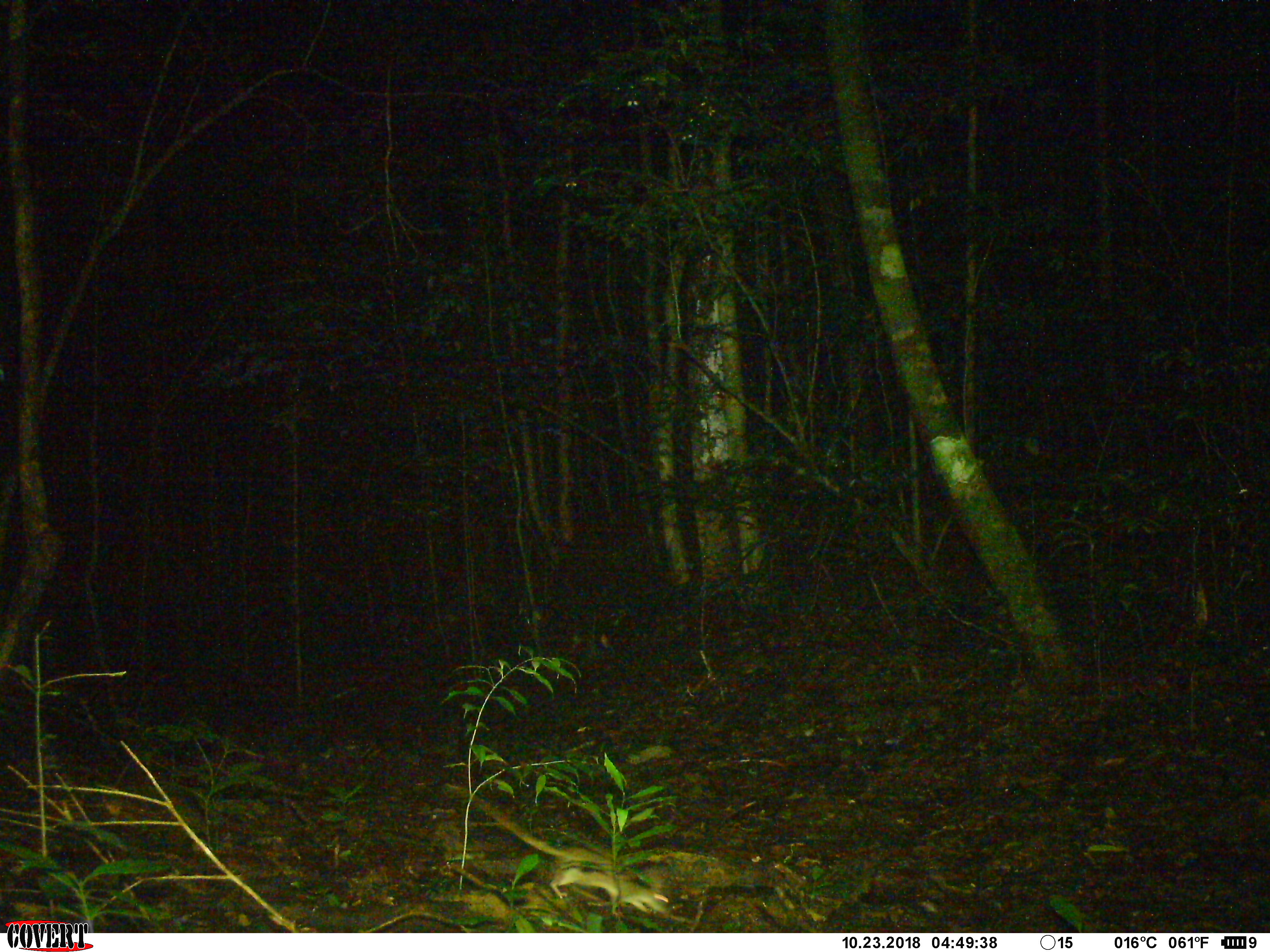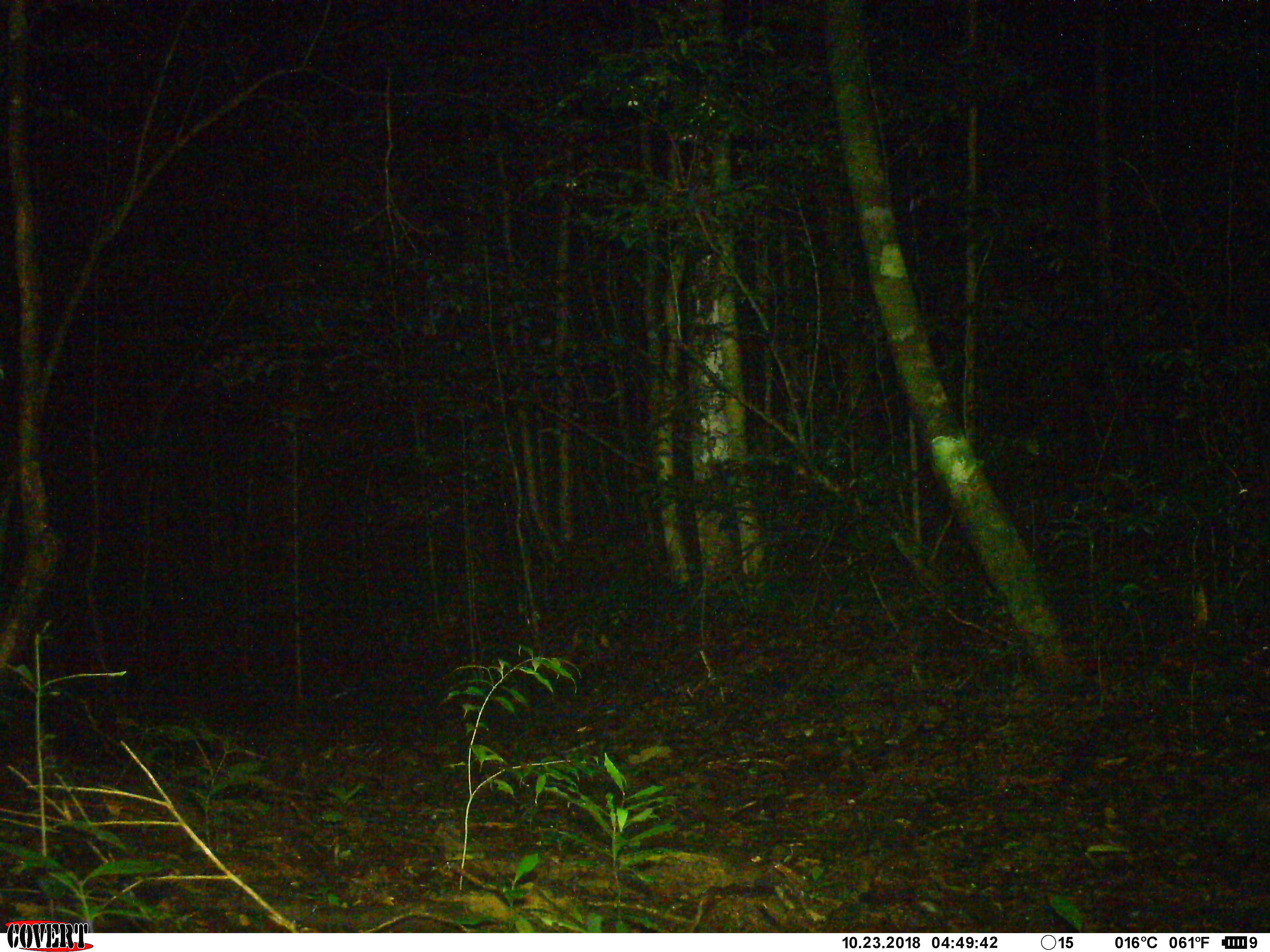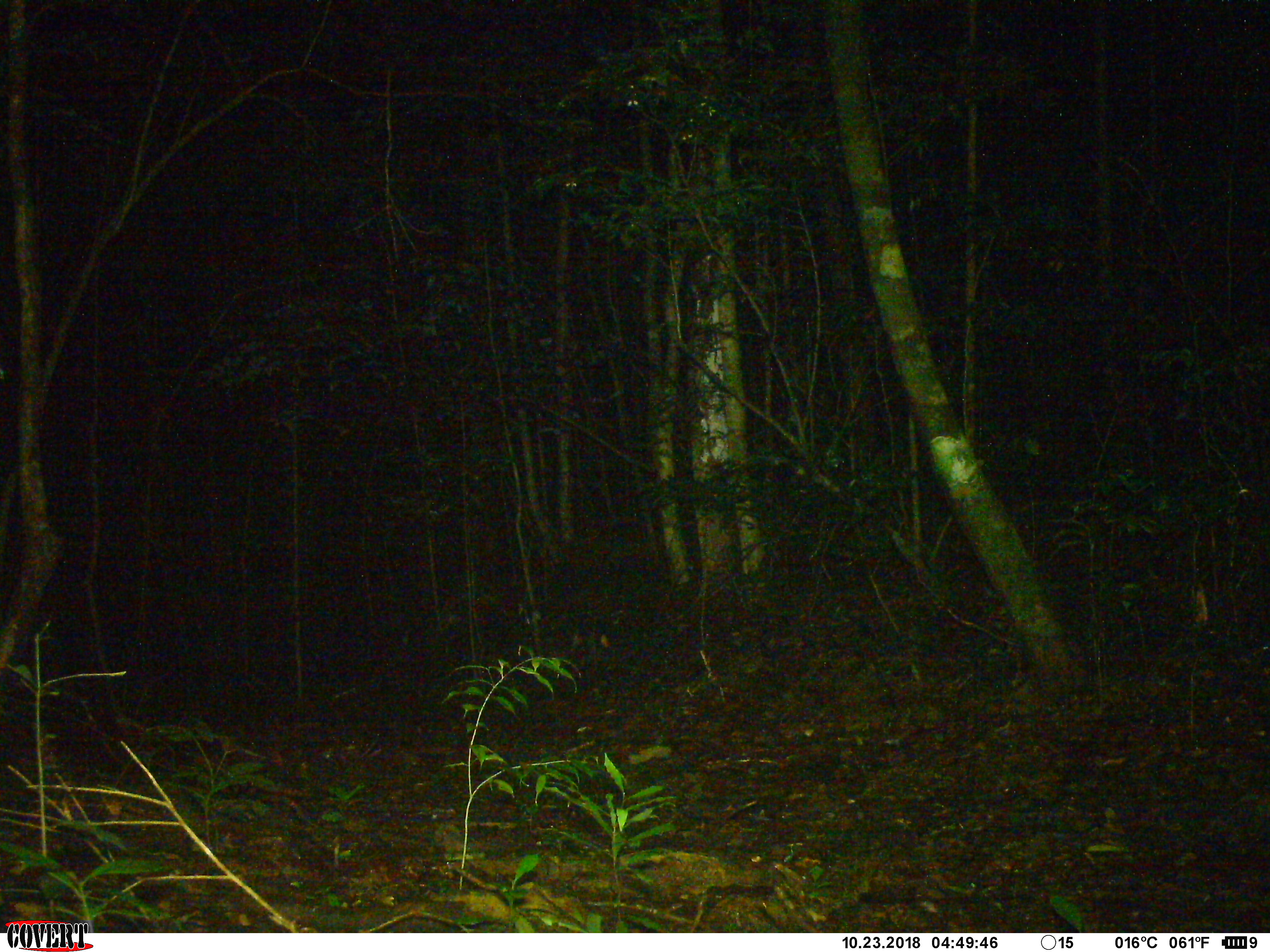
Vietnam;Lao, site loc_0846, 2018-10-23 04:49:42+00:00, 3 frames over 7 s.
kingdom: Animalia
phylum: Chordata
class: Mammalia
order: Rodentia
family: Muridae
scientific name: Muridae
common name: old-world mice and rats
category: unidentified murid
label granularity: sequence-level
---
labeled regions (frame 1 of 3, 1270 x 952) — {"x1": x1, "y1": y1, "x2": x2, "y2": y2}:
unidentified murid: {"x1": 443, "y1": 782, "x2": 672, "y2": 917}